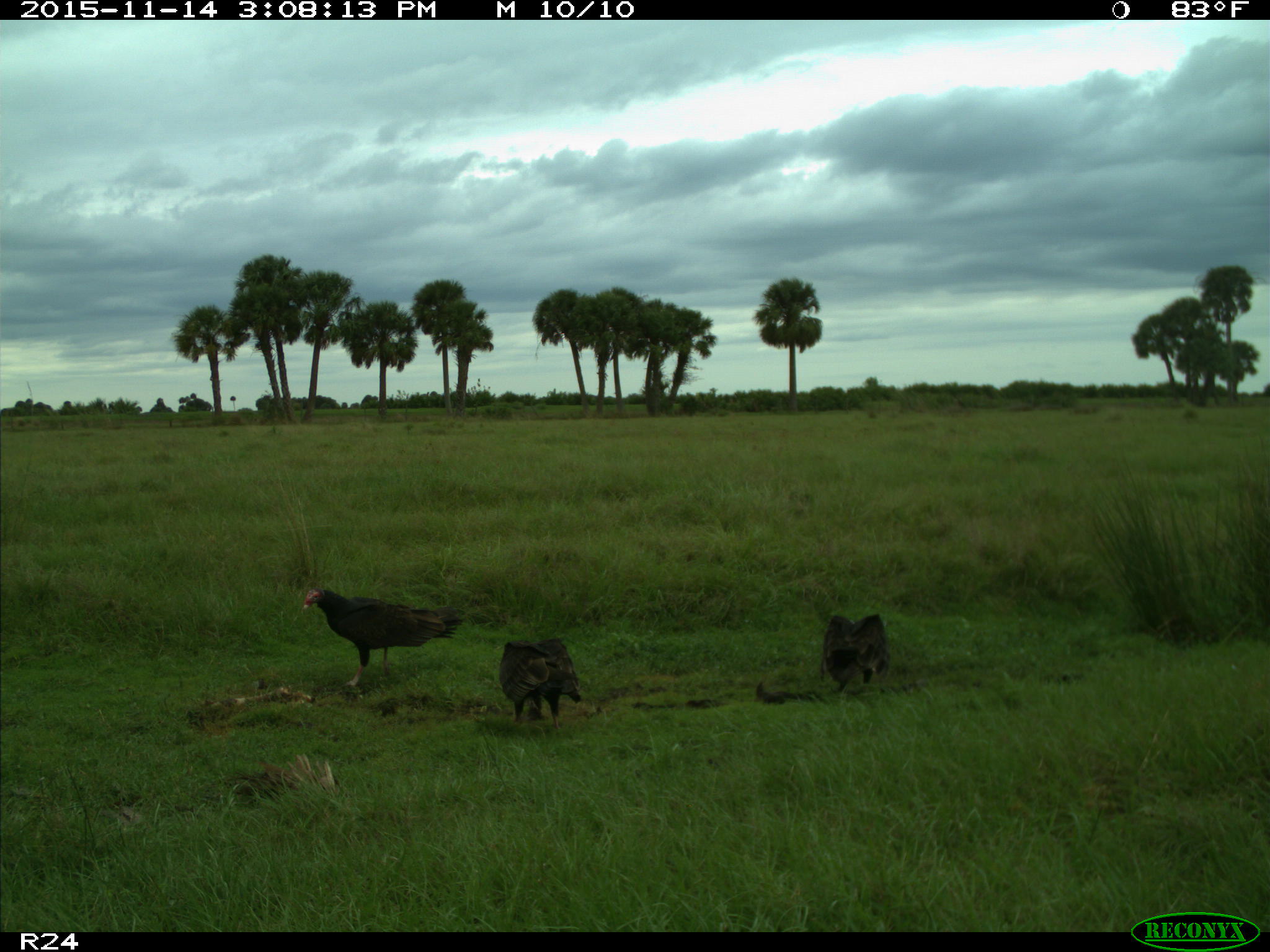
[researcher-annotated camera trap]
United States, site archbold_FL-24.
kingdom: Animalia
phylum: Chordata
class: Aves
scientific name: Aves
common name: birds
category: unidentified bird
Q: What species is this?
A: Unidentified bird (birds) (Aves).